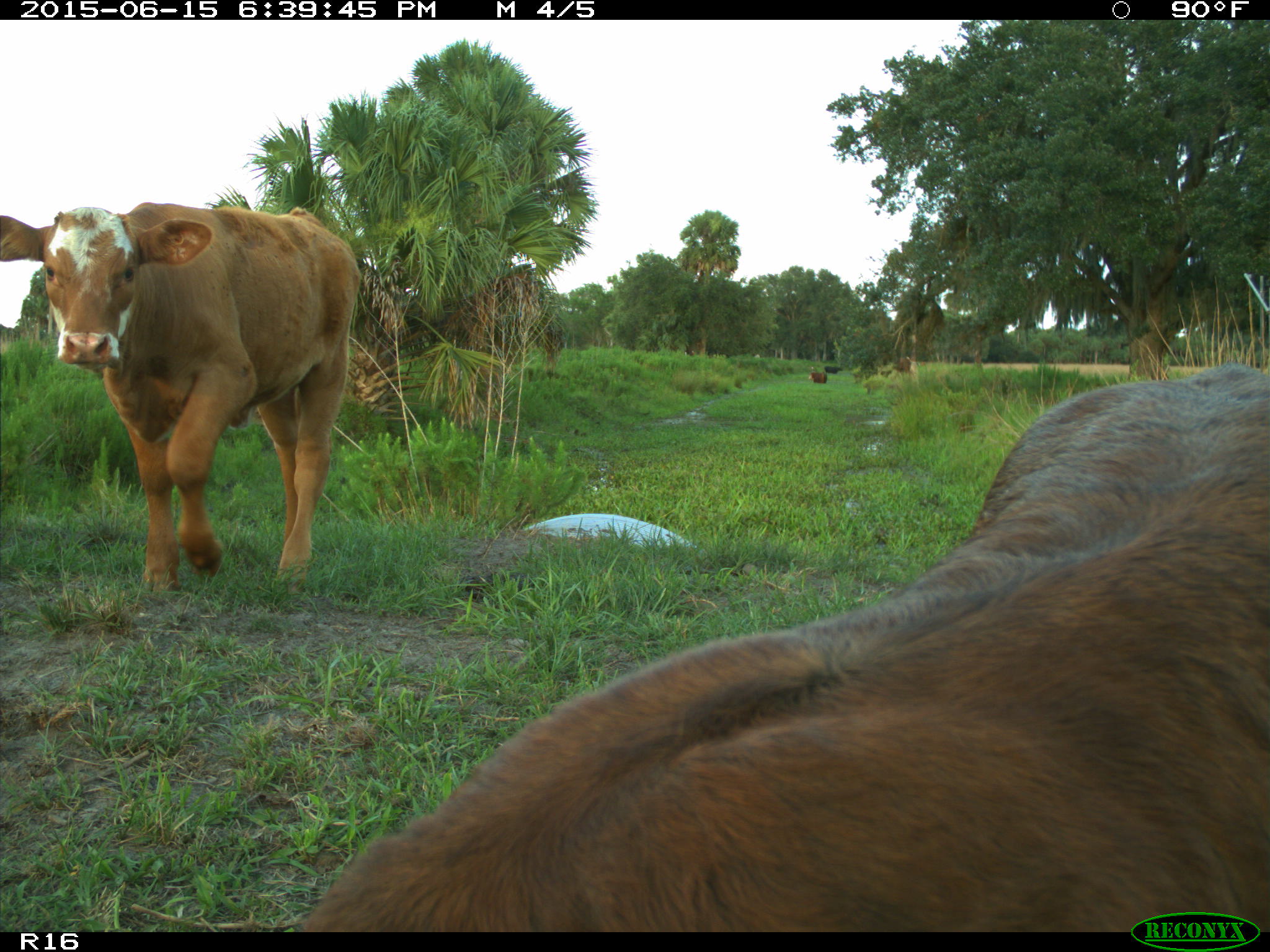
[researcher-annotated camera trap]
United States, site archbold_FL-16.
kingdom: Animalia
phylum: Chordata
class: Mammalia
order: Artiodactyla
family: Bovidae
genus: Bos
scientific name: Bos taurus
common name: domestic cow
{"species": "Bos taurus (domestic cow)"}